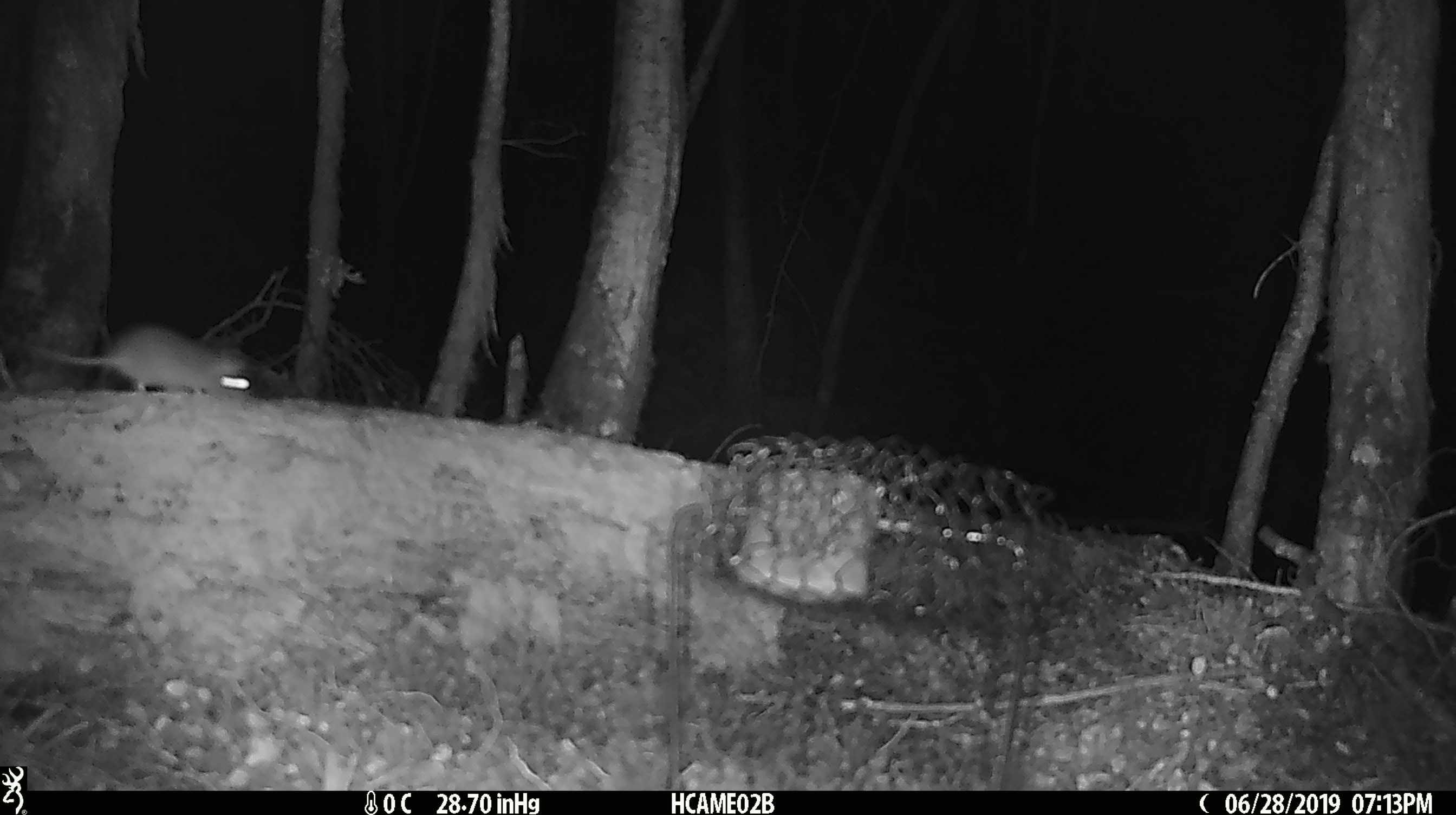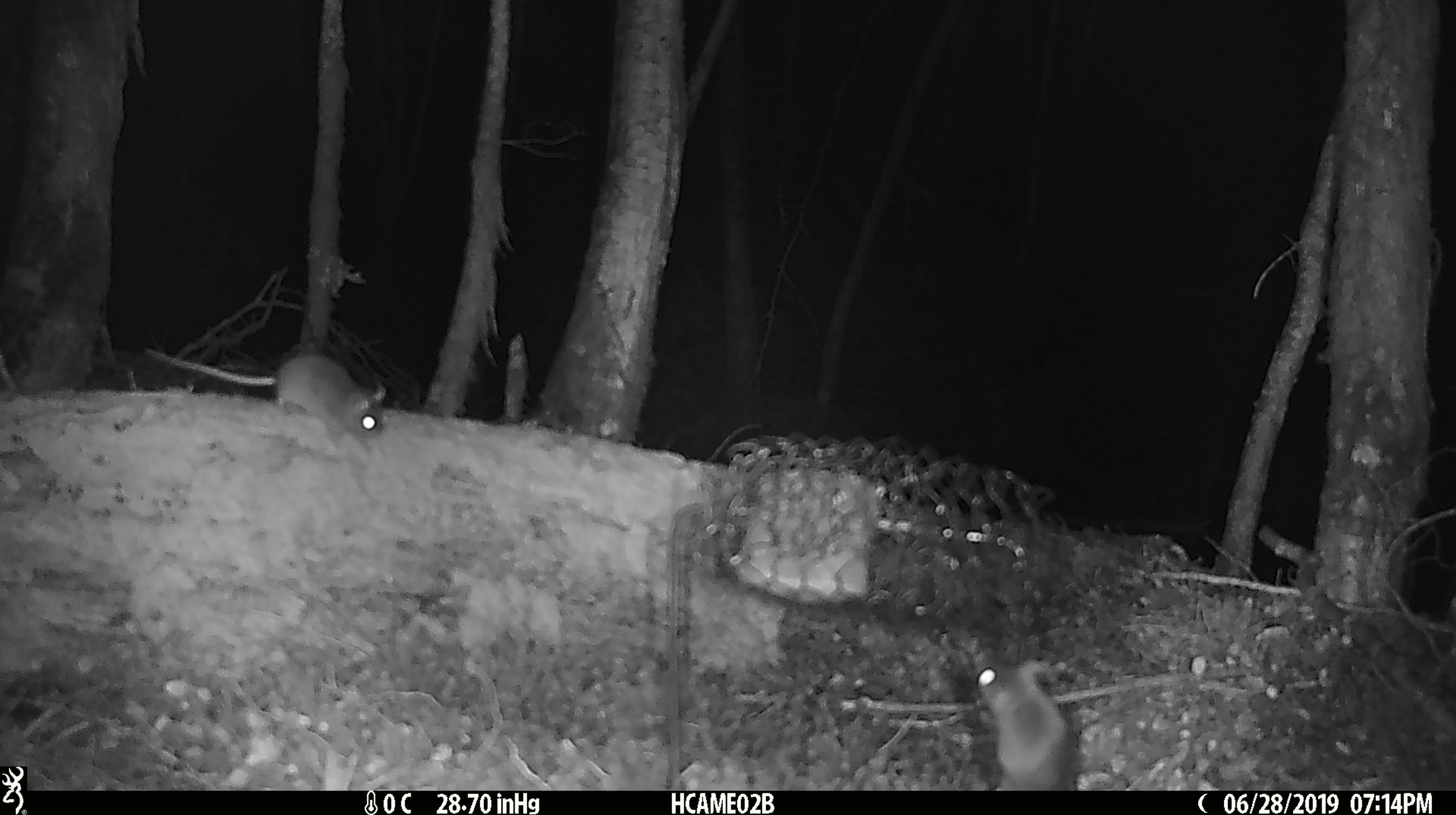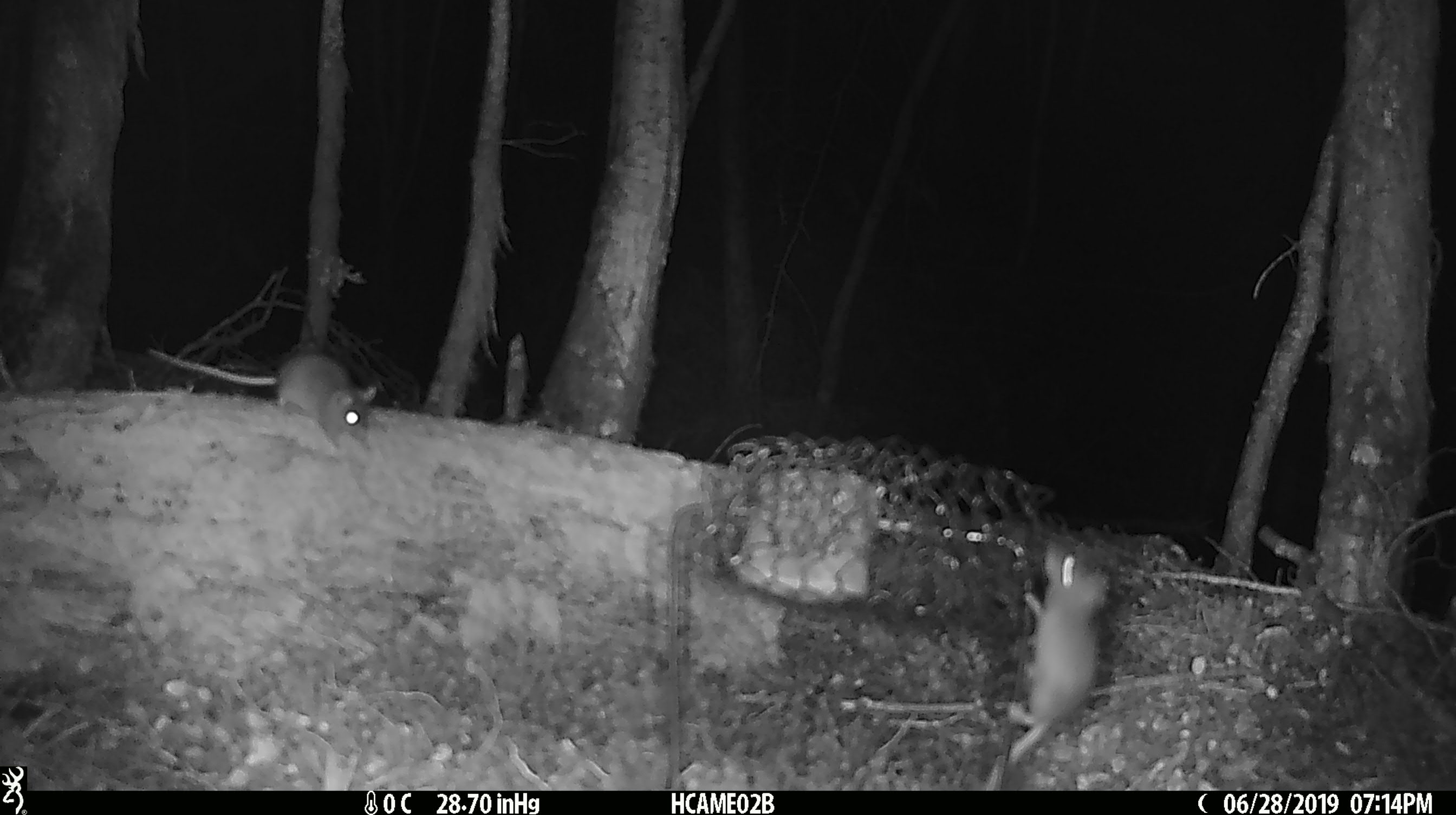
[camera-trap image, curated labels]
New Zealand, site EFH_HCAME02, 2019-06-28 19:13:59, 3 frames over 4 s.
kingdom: Animalia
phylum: Chordata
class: Mammalia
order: Rodentia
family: Muridae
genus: Mus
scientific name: Mus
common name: mouse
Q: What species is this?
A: Mouse (Mus).